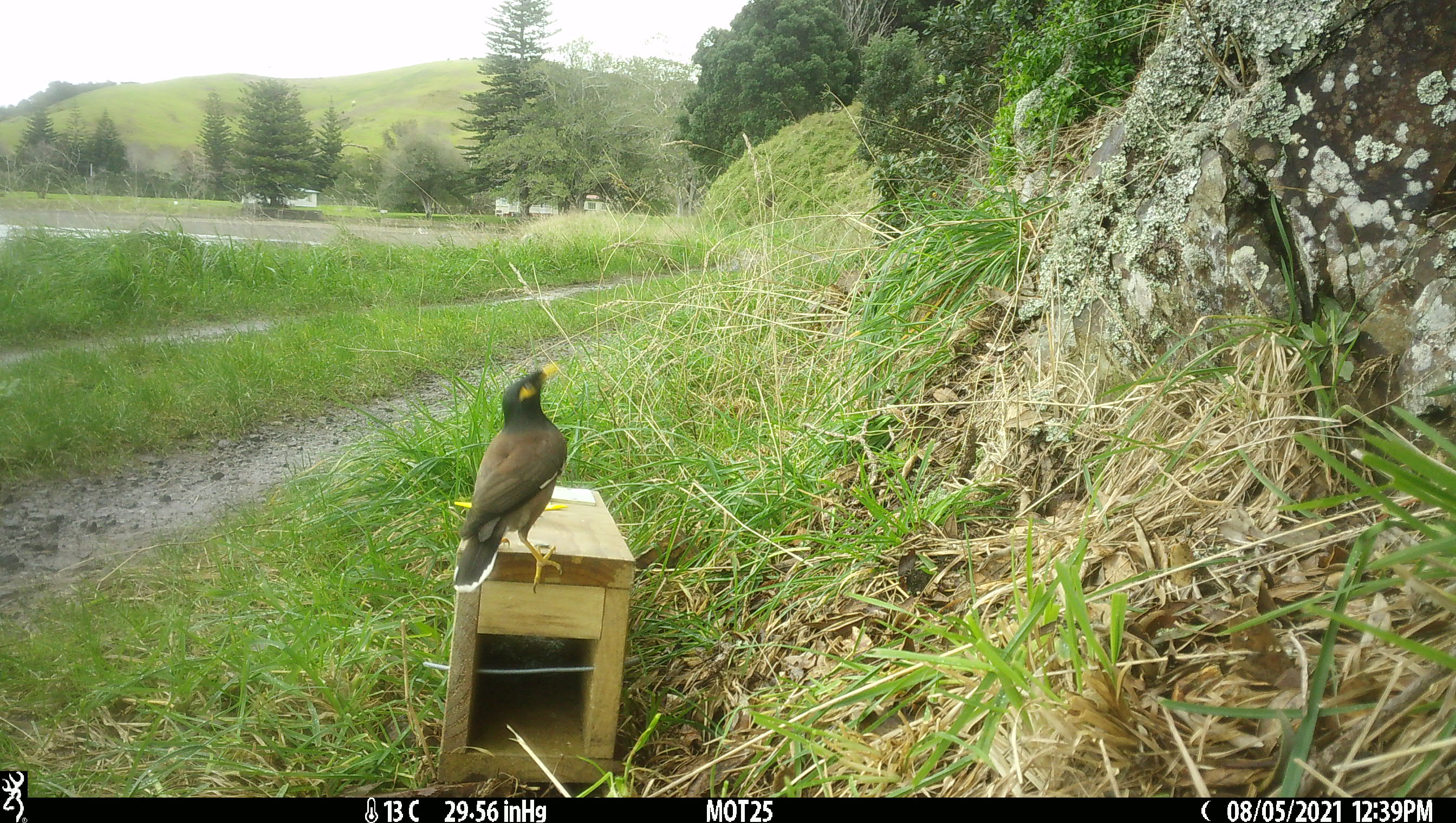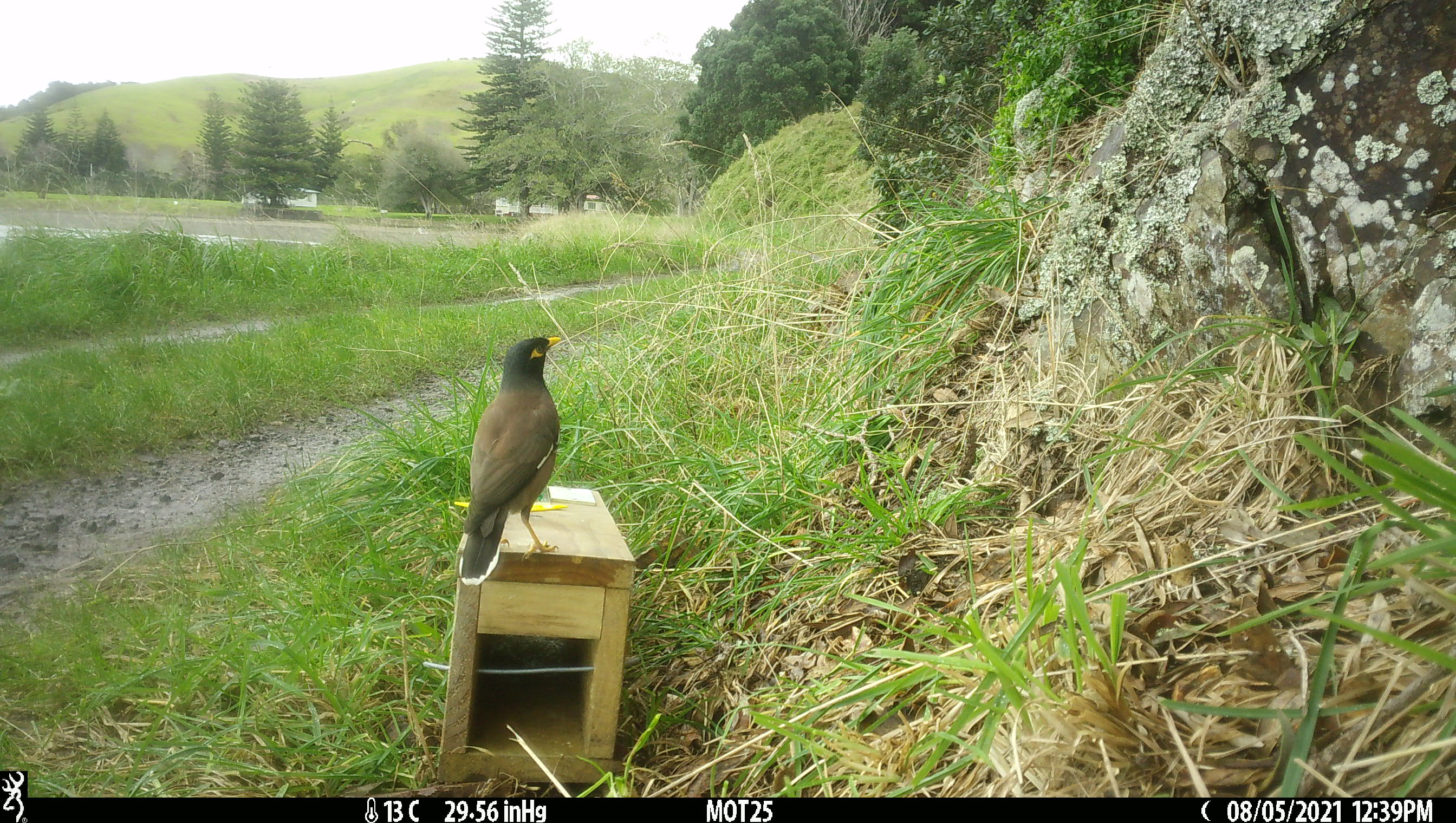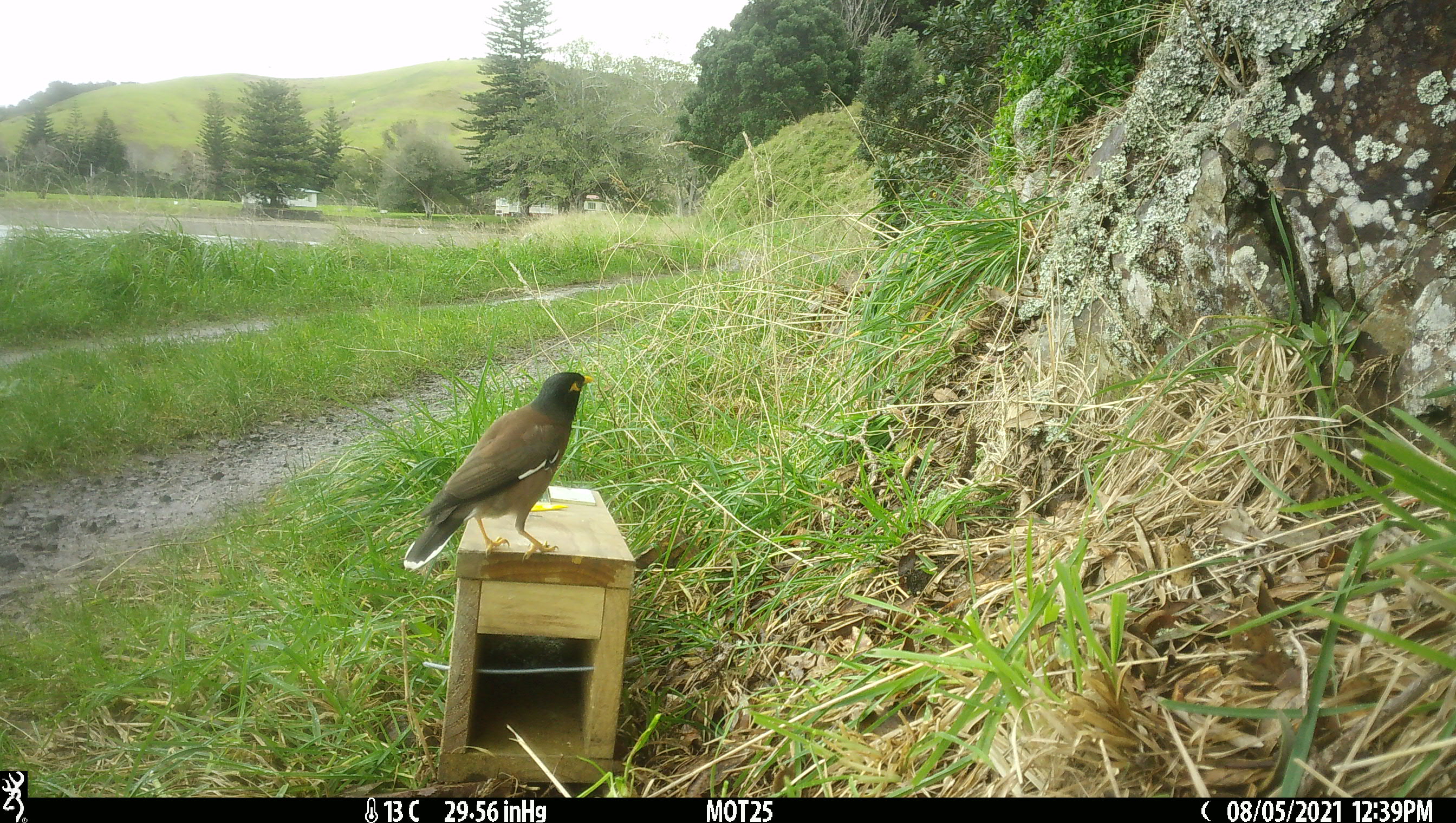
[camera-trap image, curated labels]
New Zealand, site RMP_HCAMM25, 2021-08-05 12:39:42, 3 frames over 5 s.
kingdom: Animalia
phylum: Chordata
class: Aves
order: Passeriformes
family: Sturnidae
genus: Acridotheres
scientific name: Acridotheres tristis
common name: common myna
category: myna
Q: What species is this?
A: Myna (common myna) (Acridotheres tristis).